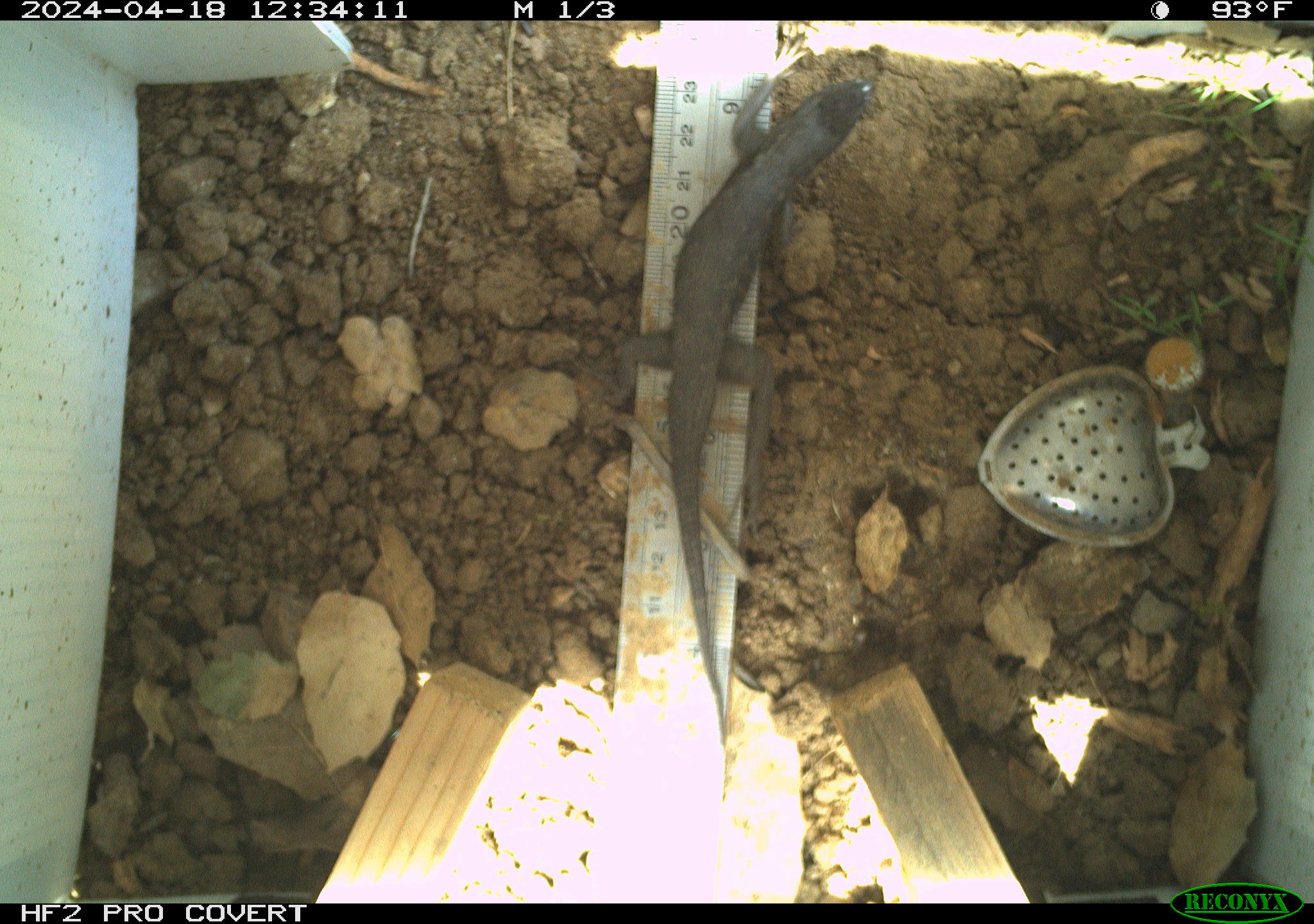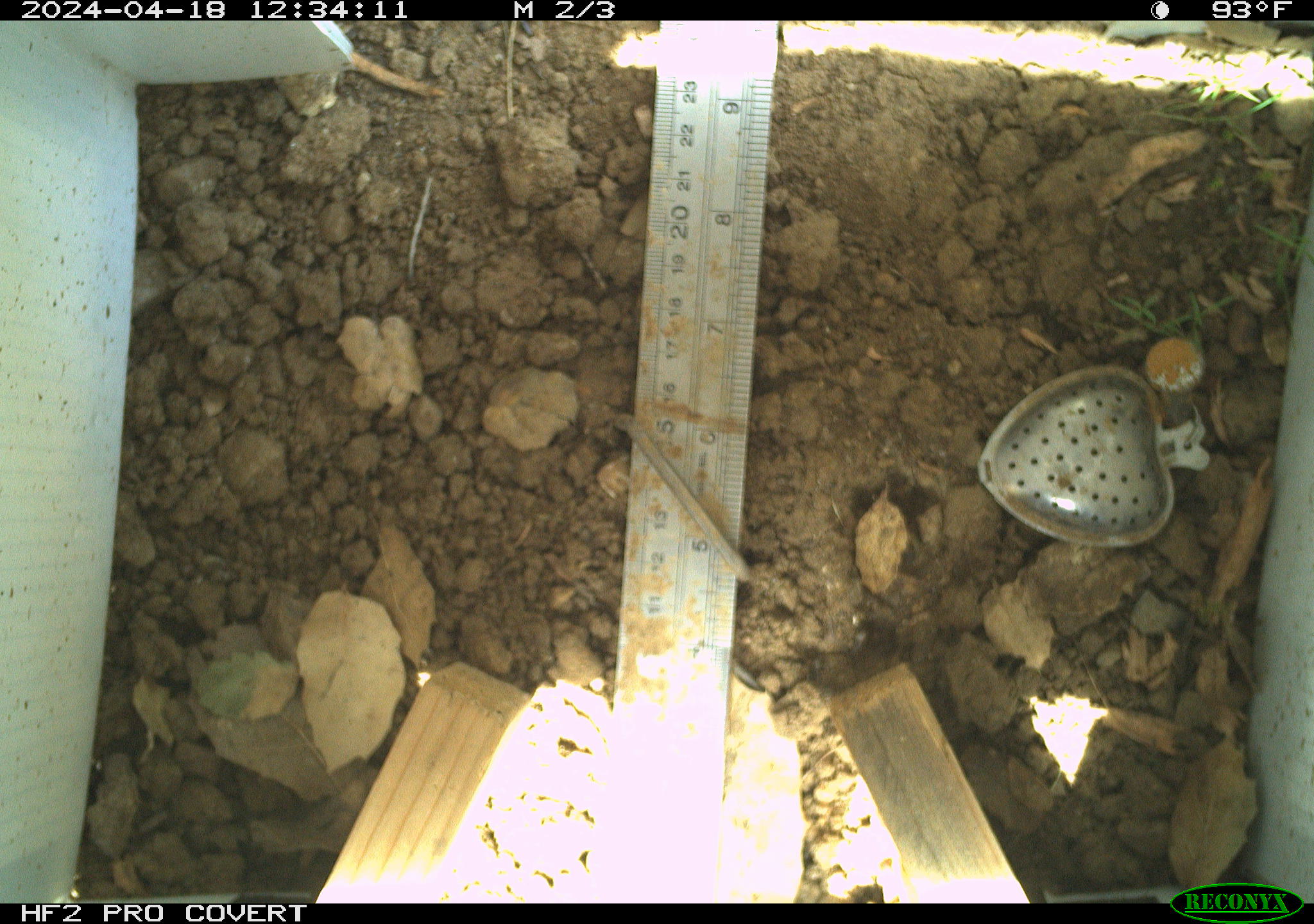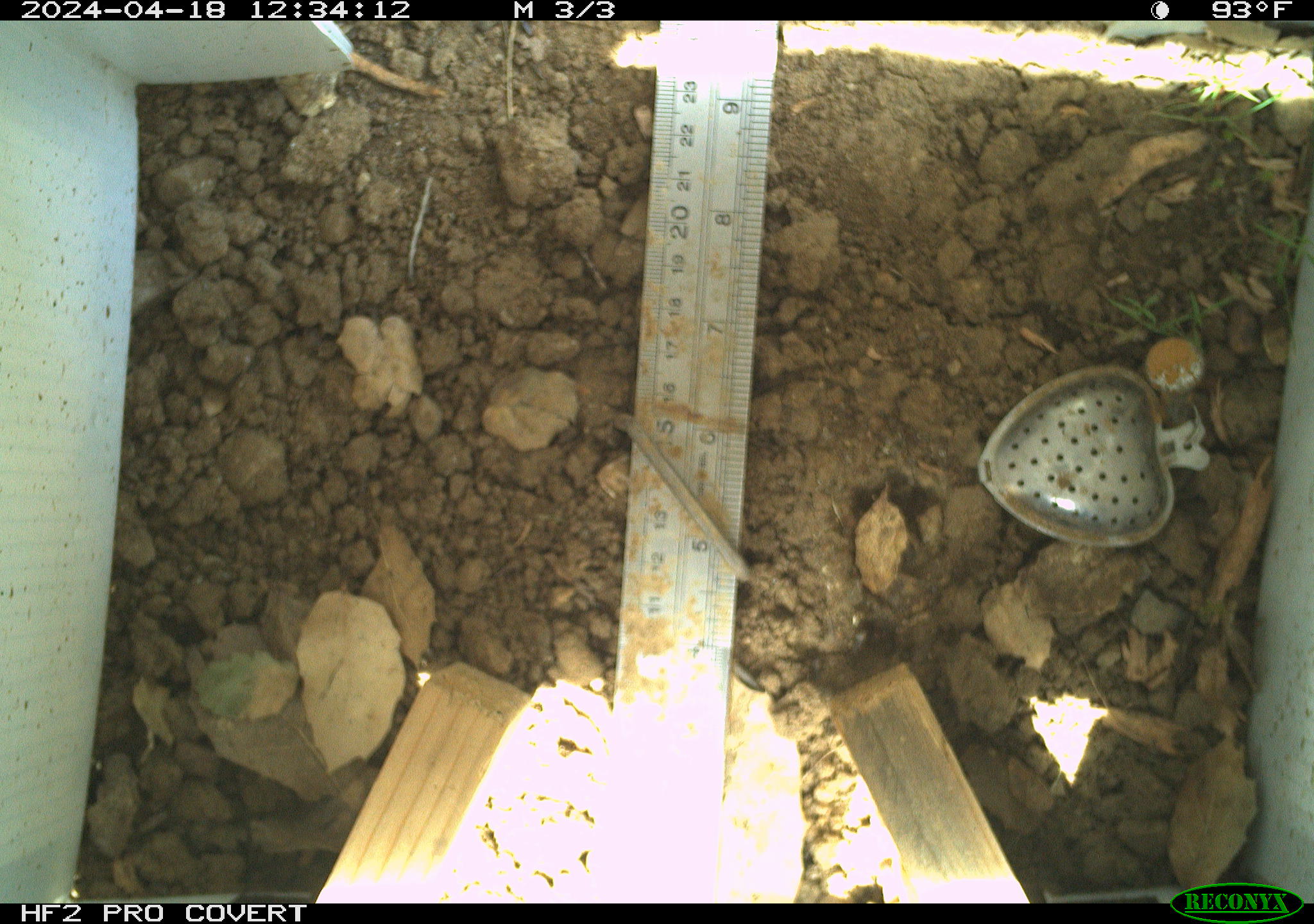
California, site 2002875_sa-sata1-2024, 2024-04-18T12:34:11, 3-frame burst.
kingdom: Animalia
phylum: Chordata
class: Reptilia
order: Squamata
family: Phrynosomatidae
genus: Sceloporus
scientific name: Sceloporus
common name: spiny lizards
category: sceloporus species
Sceloporus species (spiny lizards) (Sceloporus).